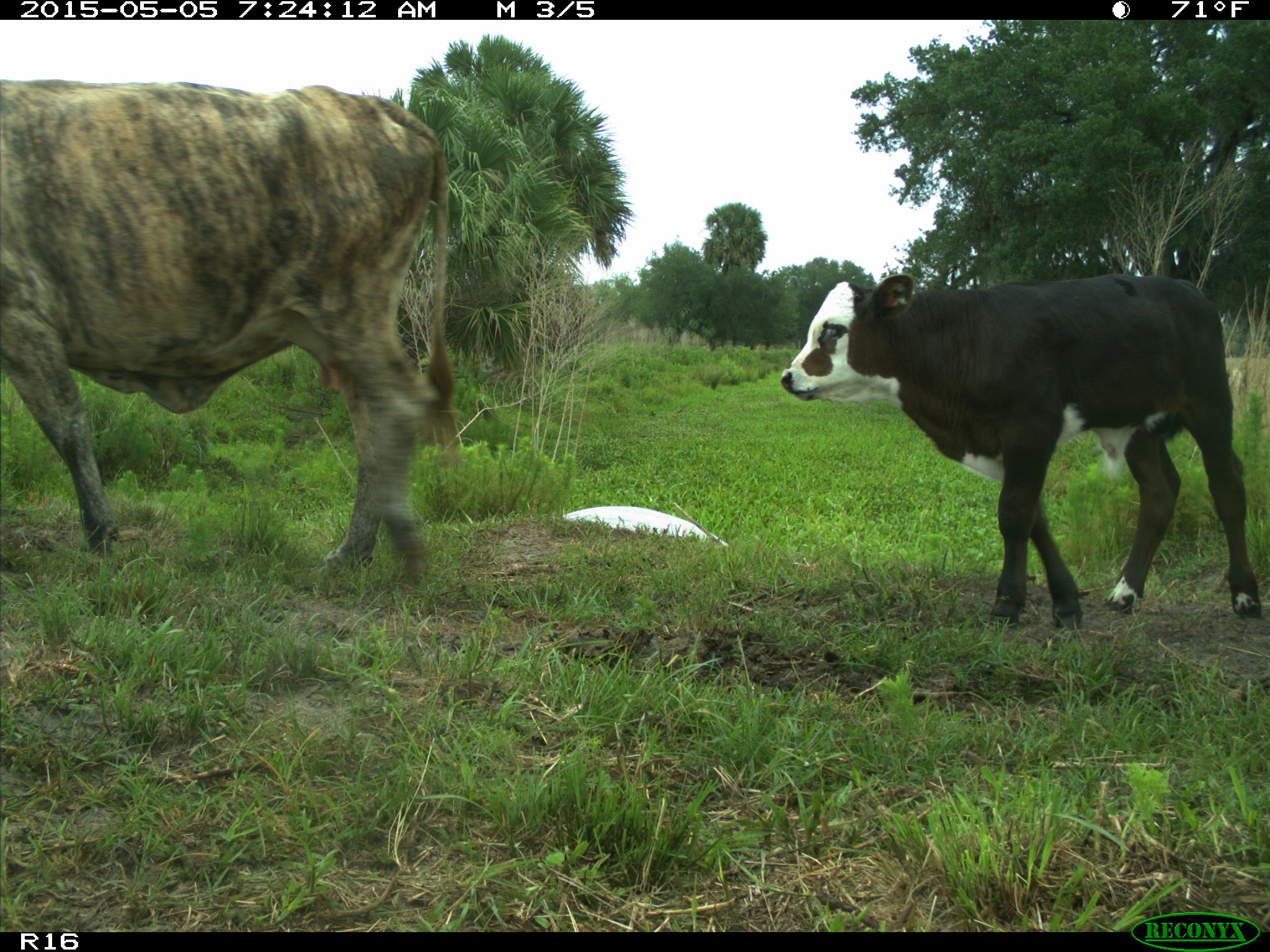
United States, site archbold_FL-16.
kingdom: Animalia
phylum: Chordata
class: Mammalia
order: Artiodactyla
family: Bovidae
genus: Bos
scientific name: Bos taurus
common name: domestic cow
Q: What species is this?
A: Bos taurus (domestic cow).